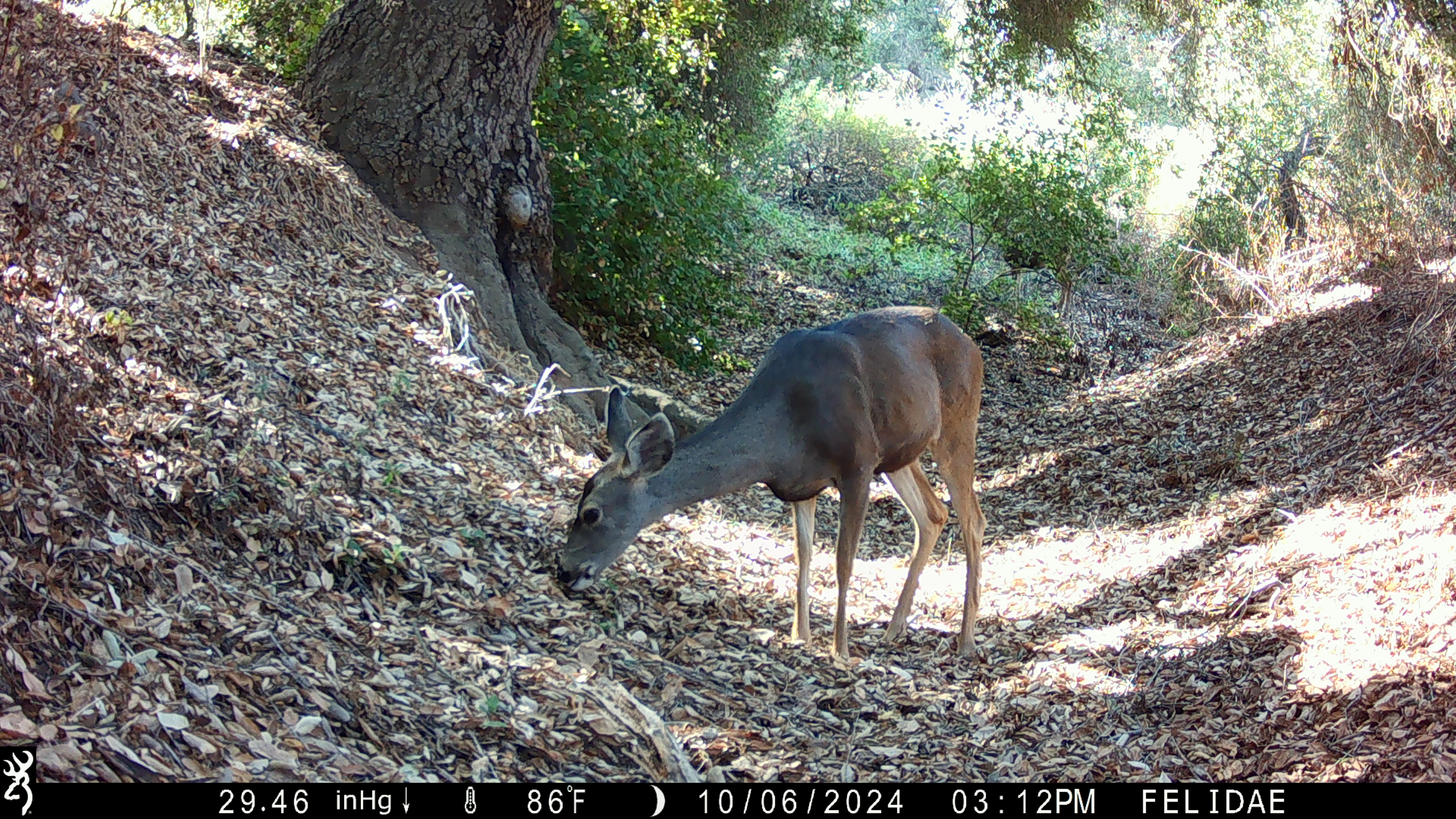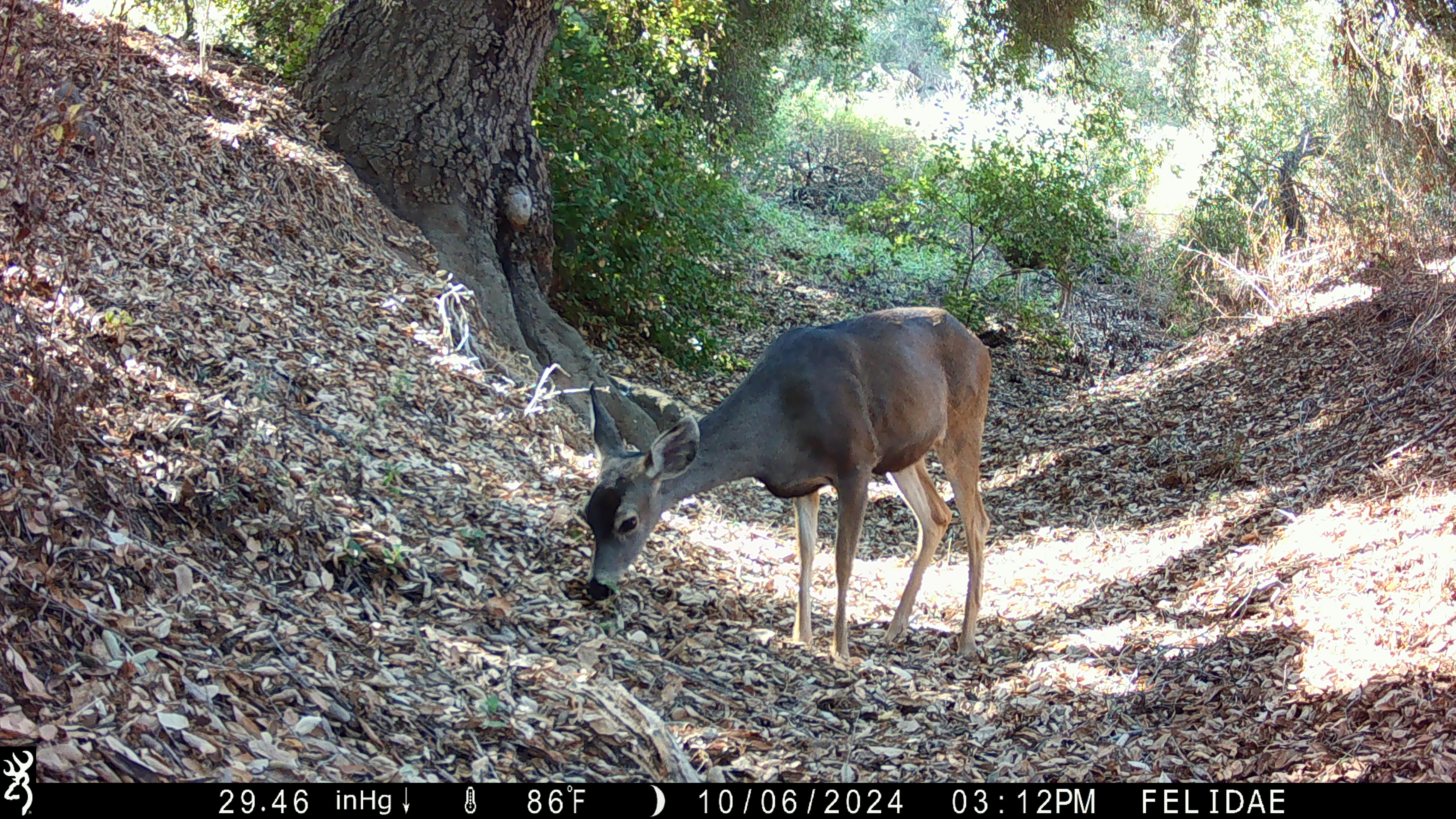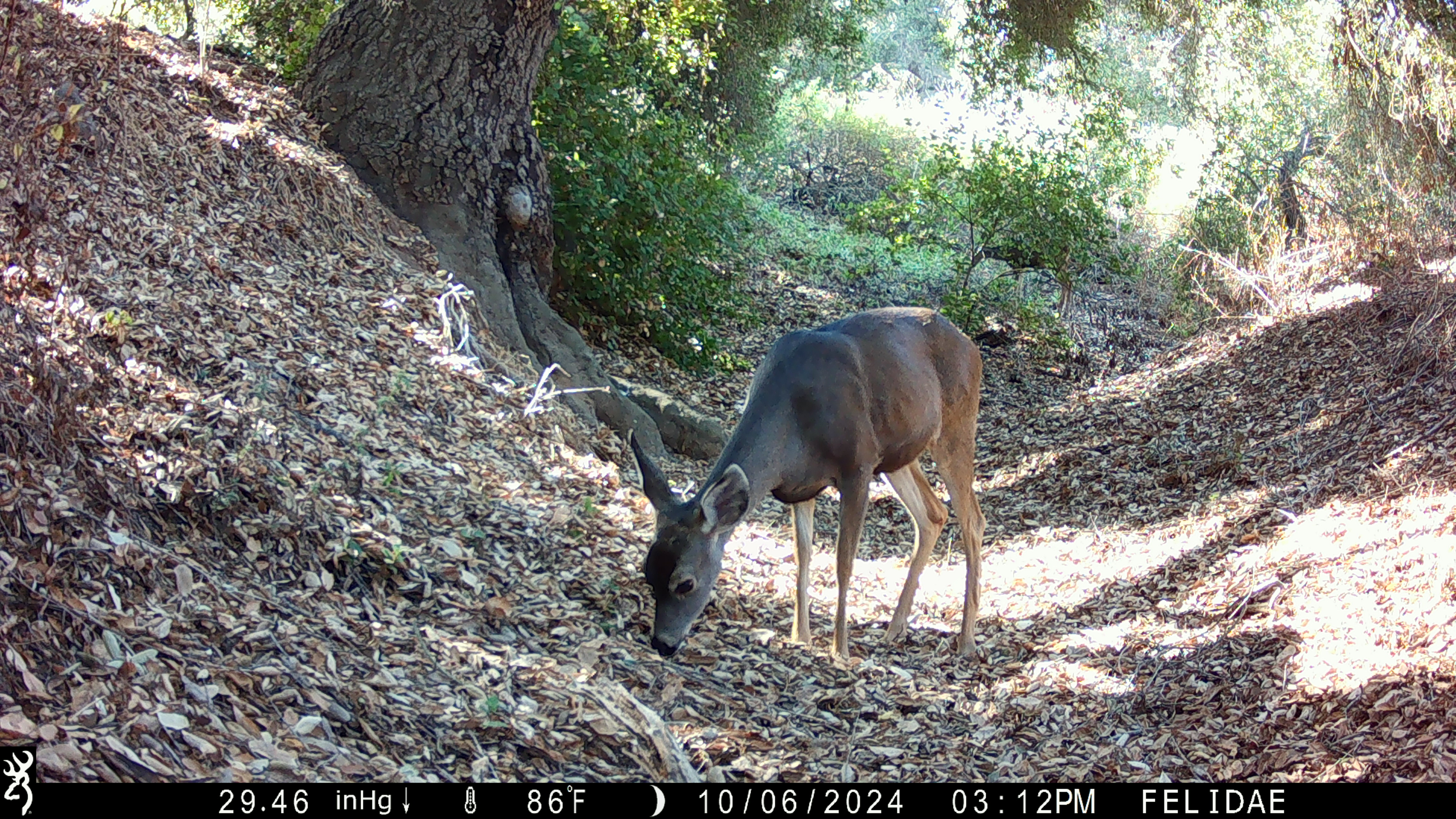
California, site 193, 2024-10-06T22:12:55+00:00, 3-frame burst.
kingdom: Animalia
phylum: Chordata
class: Mammalia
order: Artiodactyla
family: Cervidae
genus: Odocoileus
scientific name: Odocoileus hemionus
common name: mule deer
Mule deer (Odocoileus hemionus).